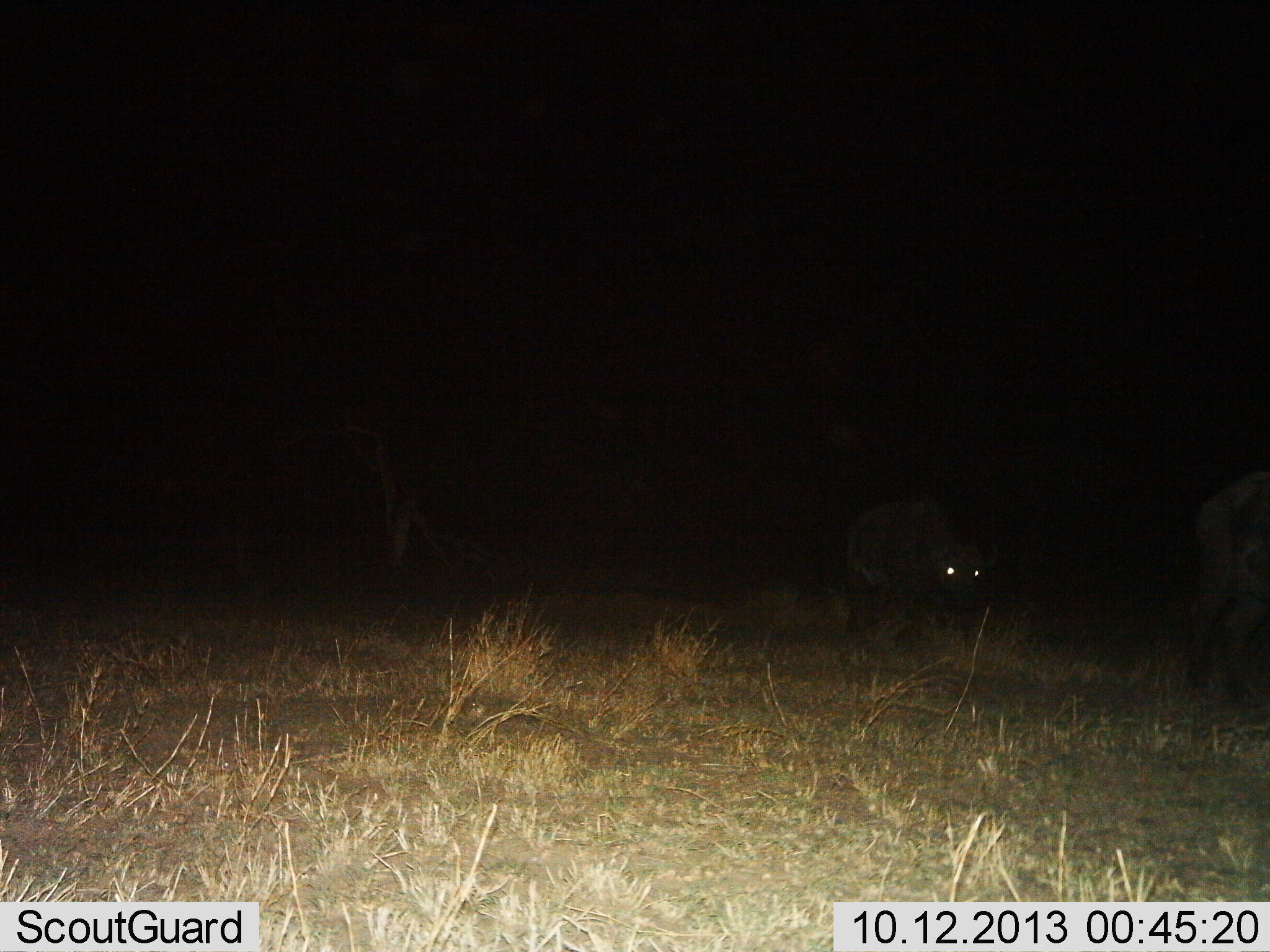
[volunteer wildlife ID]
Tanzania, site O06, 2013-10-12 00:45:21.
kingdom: Animalia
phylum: Chordata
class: Mammalia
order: Artiodactyla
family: Bovidae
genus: Syncerus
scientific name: Syncerus caffer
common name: cape buffalo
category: buffalo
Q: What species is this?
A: Buffalo (cape buffalo) (Syncerus caffer).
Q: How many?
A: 2.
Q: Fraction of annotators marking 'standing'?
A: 40%.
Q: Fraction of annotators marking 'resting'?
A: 0%.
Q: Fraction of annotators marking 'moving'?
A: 60%.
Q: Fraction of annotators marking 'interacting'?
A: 0%.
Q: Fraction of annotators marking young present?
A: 0%.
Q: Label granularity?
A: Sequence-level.